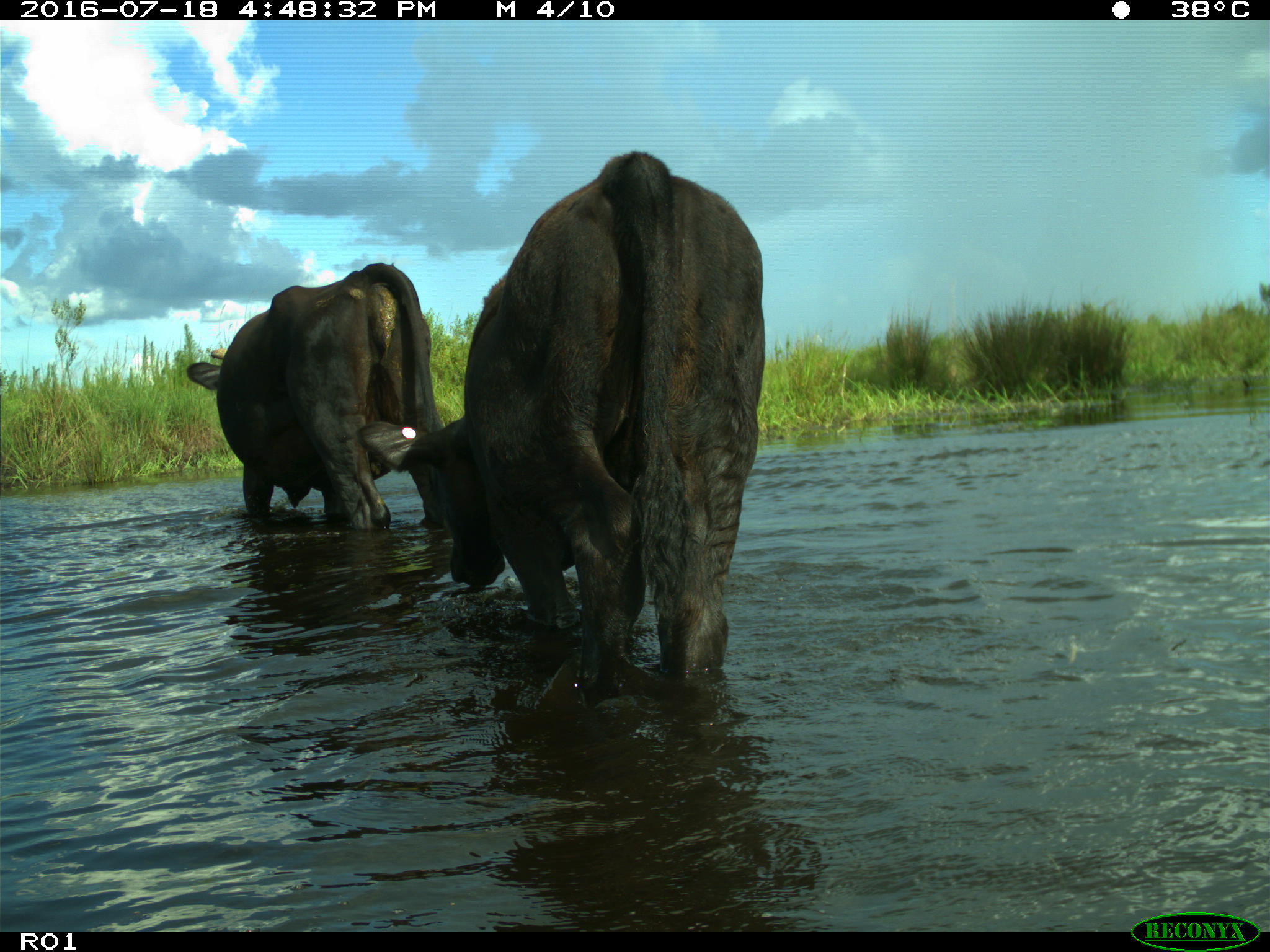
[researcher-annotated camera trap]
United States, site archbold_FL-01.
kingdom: Animalia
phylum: Chordata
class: Mammalia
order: Artiodactyla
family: Bovidae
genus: Bos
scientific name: Bos taurus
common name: domestic cow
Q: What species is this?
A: Bos taurus (domestic cow).